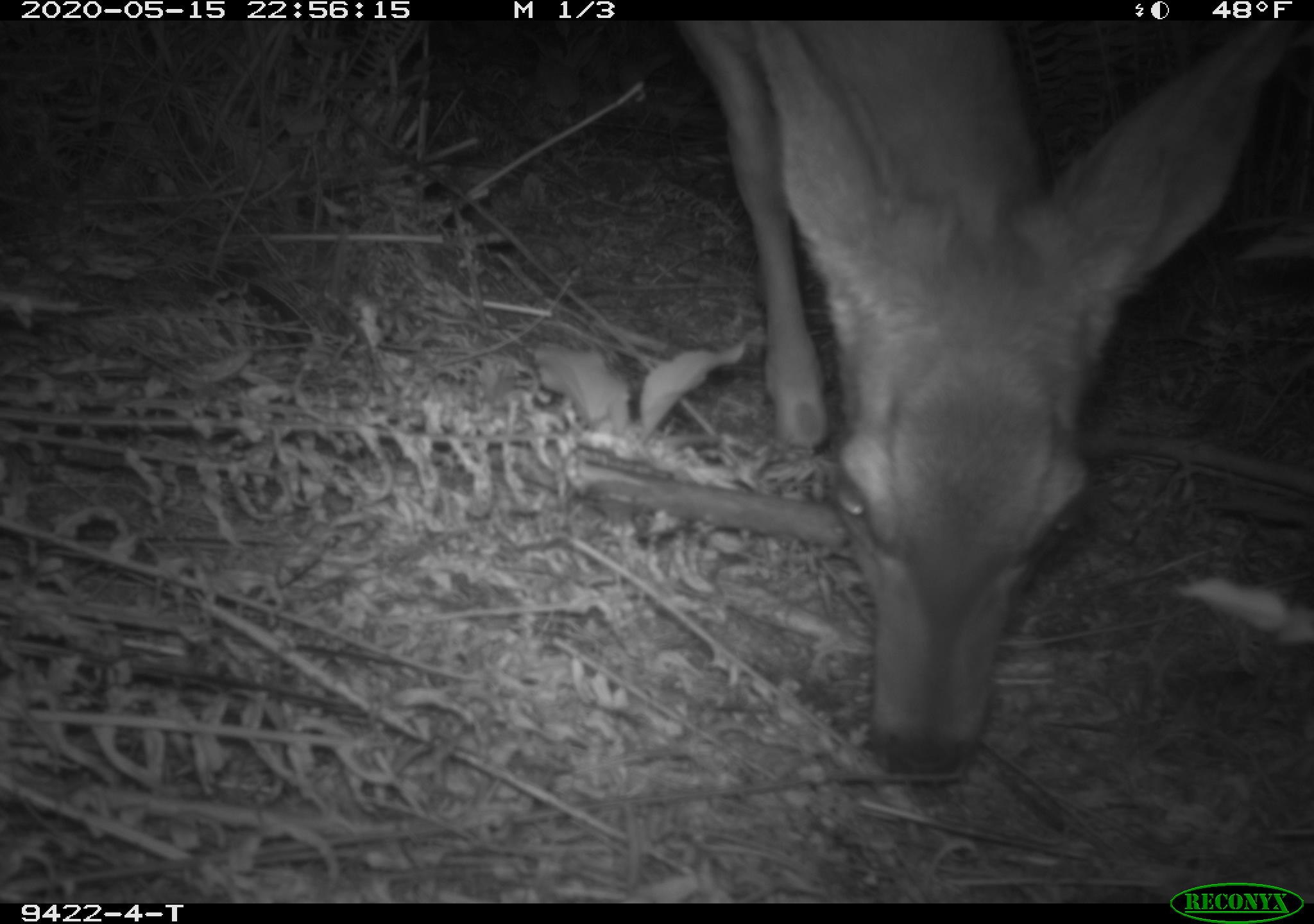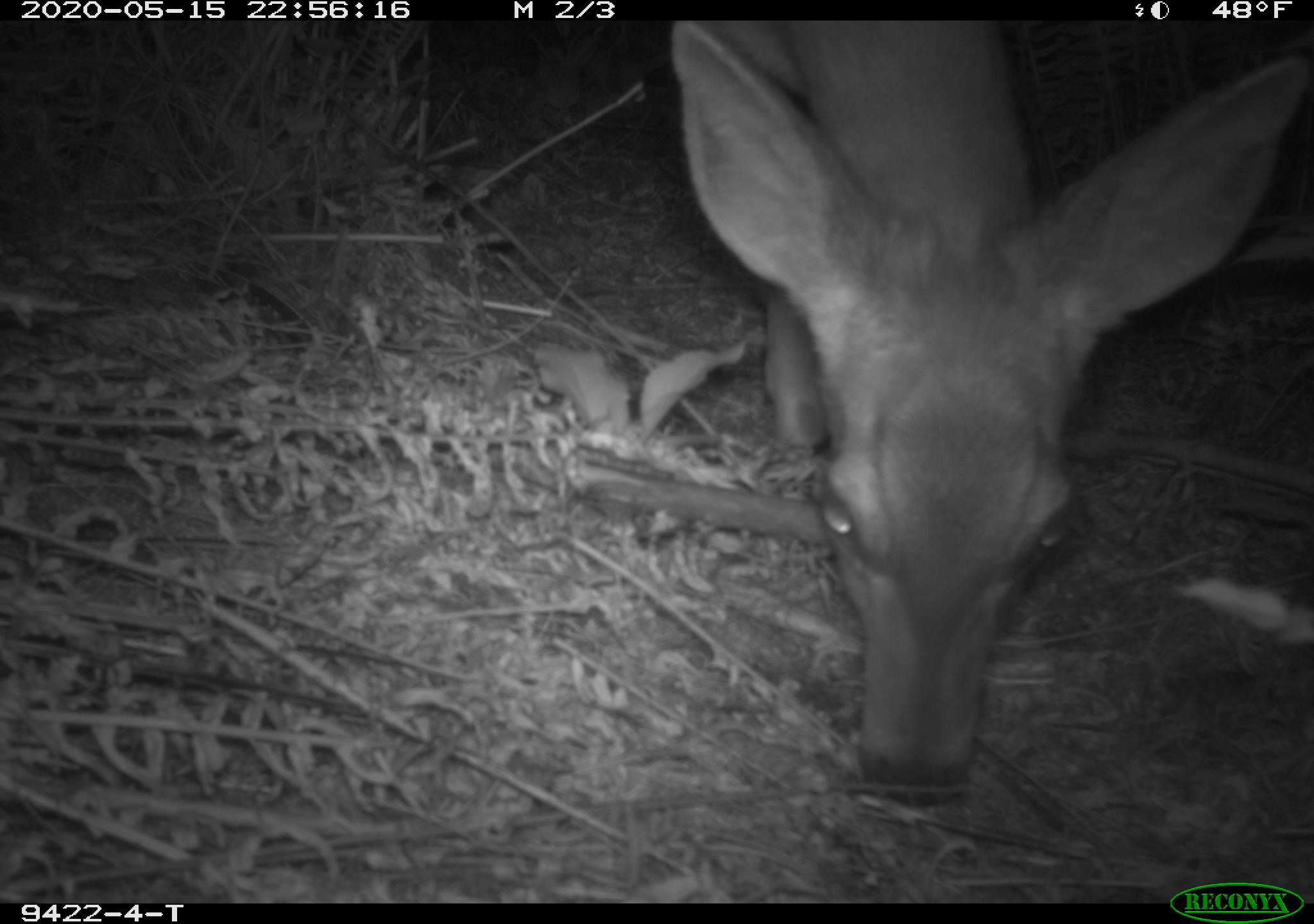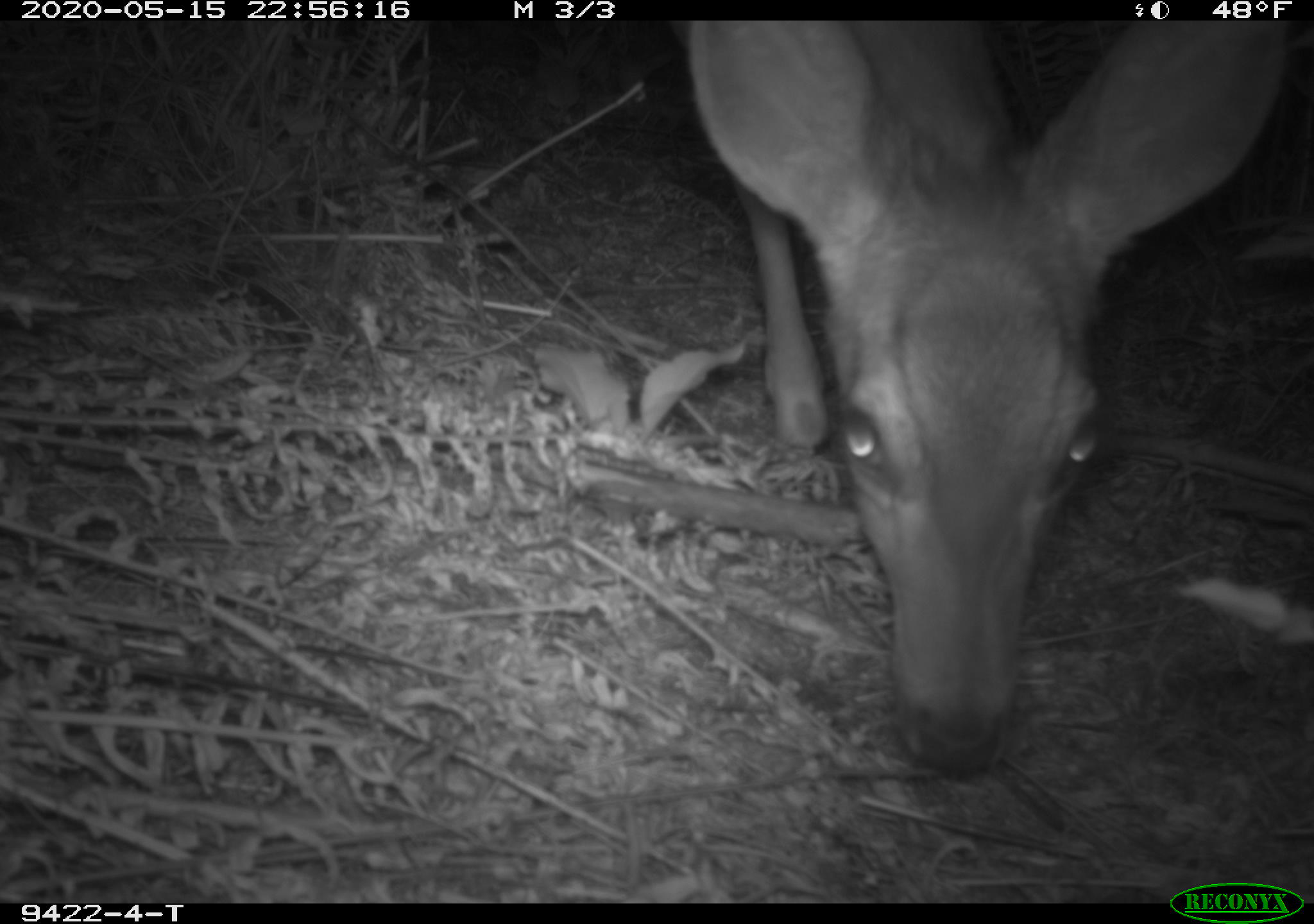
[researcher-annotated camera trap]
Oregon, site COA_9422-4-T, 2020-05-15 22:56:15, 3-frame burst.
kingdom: Animalia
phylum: Chordata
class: Mammalia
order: Artiodactyla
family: Cervidae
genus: Odocoileus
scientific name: Odocoileus hemionus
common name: black-tailed deer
Black-tailed deer (Odocoileus hemionus).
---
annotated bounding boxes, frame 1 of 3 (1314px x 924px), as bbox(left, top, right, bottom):
black-tailed deer: bbox(668, 24, 1290, 790)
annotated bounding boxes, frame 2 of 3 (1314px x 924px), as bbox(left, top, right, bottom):
black-tailed deer: bbox(661, 35, 1311, 816)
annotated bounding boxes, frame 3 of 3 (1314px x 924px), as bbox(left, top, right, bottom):
black-tailed deer: bbox(678, 28, 1290, 787)